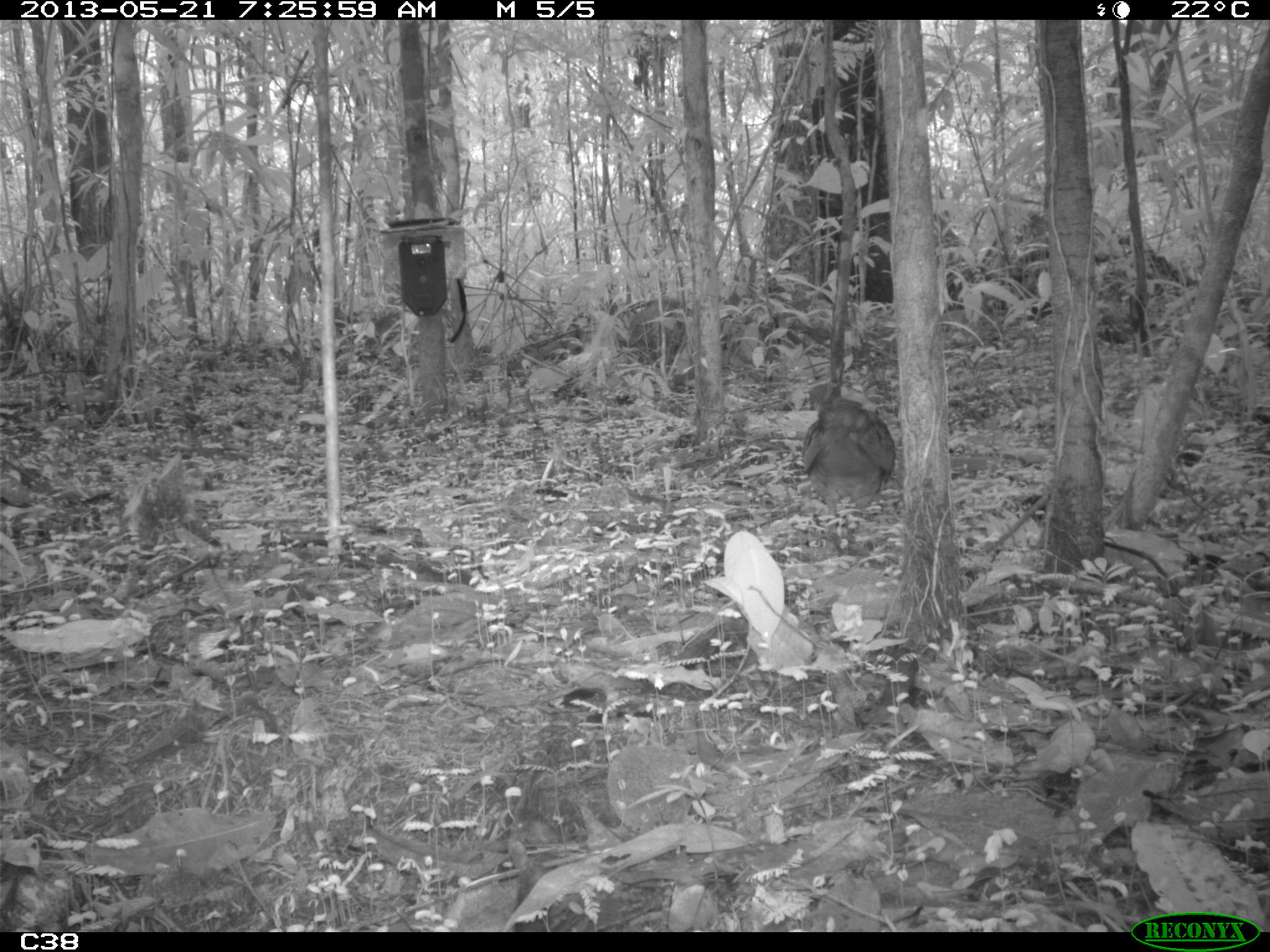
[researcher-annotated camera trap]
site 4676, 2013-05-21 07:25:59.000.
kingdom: Animalia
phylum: Chordata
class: Aves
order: Tinamiformes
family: Tinamidae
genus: Tinamus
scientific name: Tinamus major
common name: great tinamou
Tinamus major (great tinamou), count 1, age adult.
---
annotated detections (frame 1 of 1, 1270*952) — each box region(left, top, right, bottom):
tinamus major: region(802, 382, 896, 556)